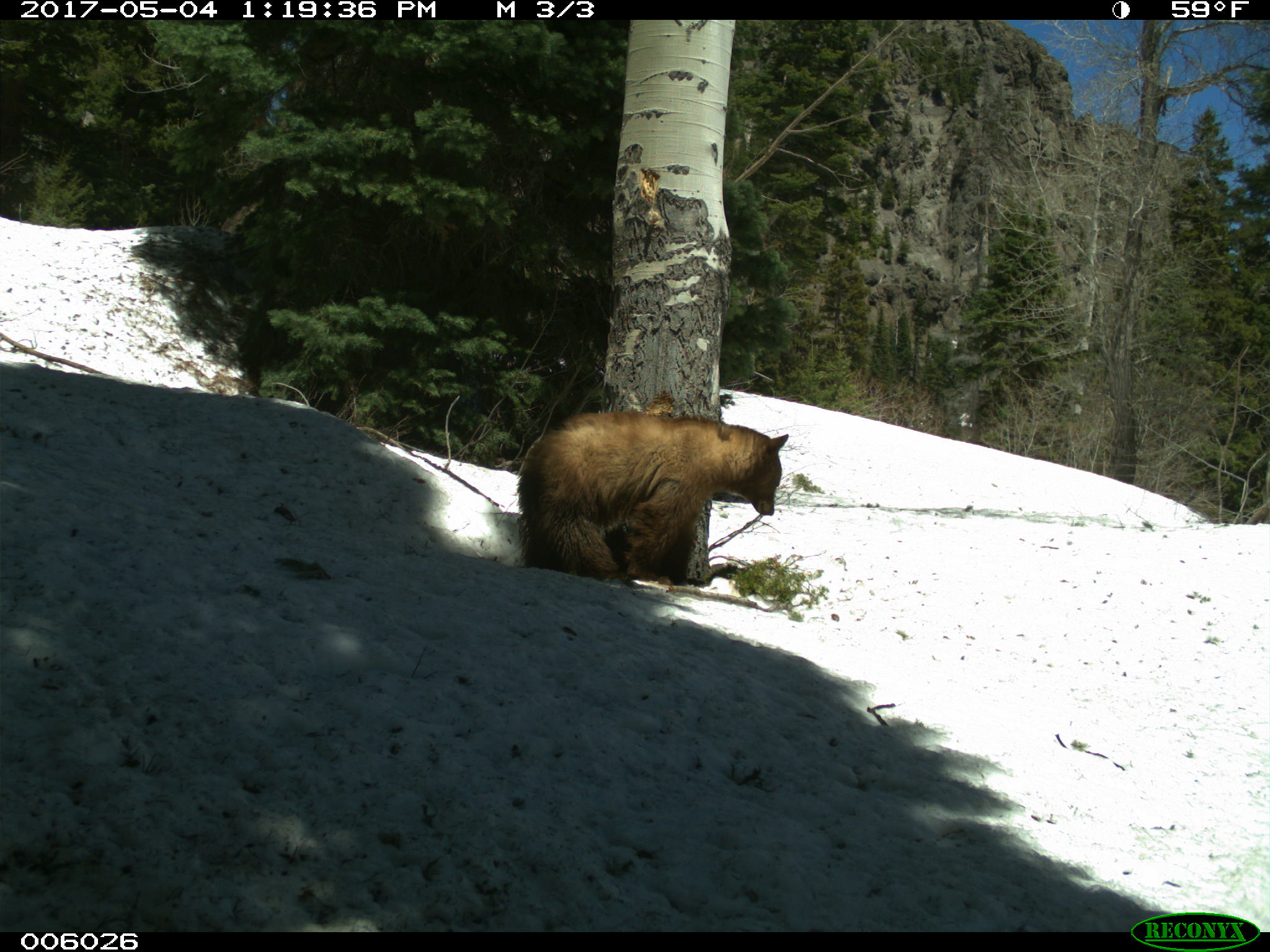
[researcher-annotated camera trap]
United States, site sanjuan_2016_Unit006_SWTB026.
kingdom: Animalia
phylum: Chordata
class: Mammalia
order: Carnivora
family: Ursidae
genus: Ursus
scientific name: Ursus americanus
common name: american black bear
Ursus americanus (american black bear).